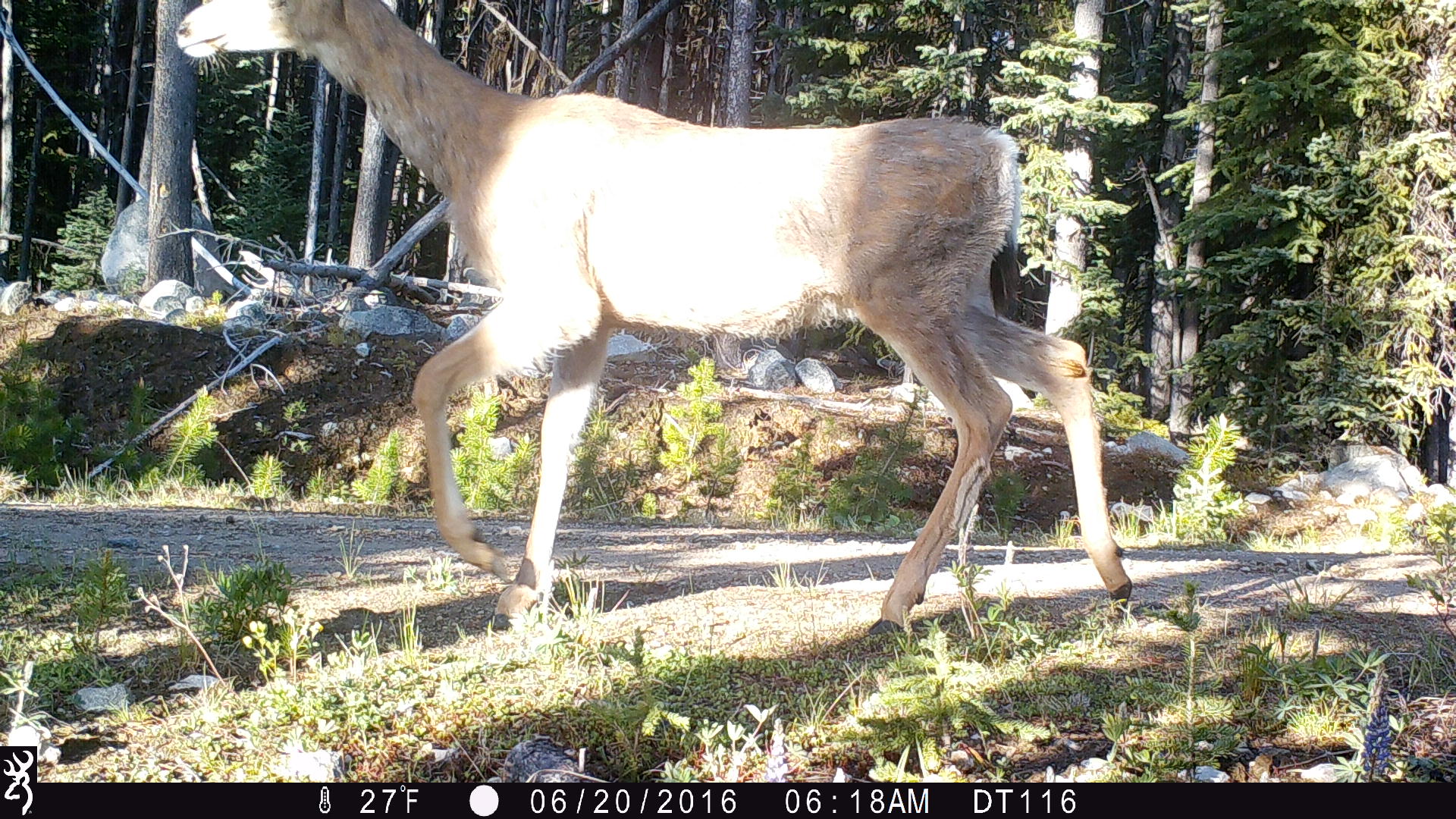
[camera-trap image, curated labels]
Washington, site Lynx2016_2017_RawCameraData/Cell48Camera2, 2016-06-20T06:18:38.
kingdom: Animalia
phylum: Chordata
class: Mammalia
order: Artiodactyla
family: Cervidae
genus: Odocoileus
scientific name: Odocoileus hemionus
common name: mule deer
Odocoileus hemionus (mule deer). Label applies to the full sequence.